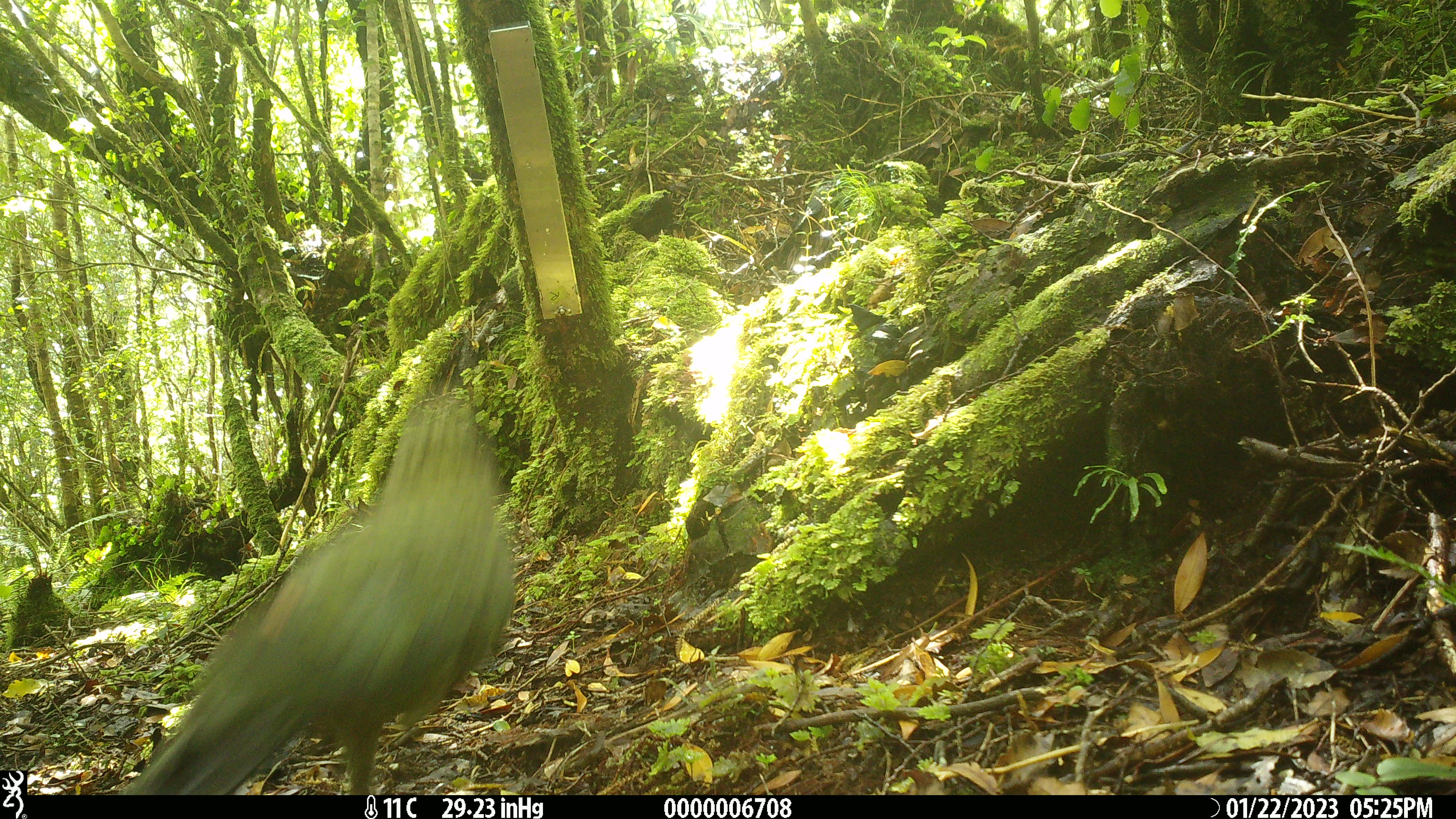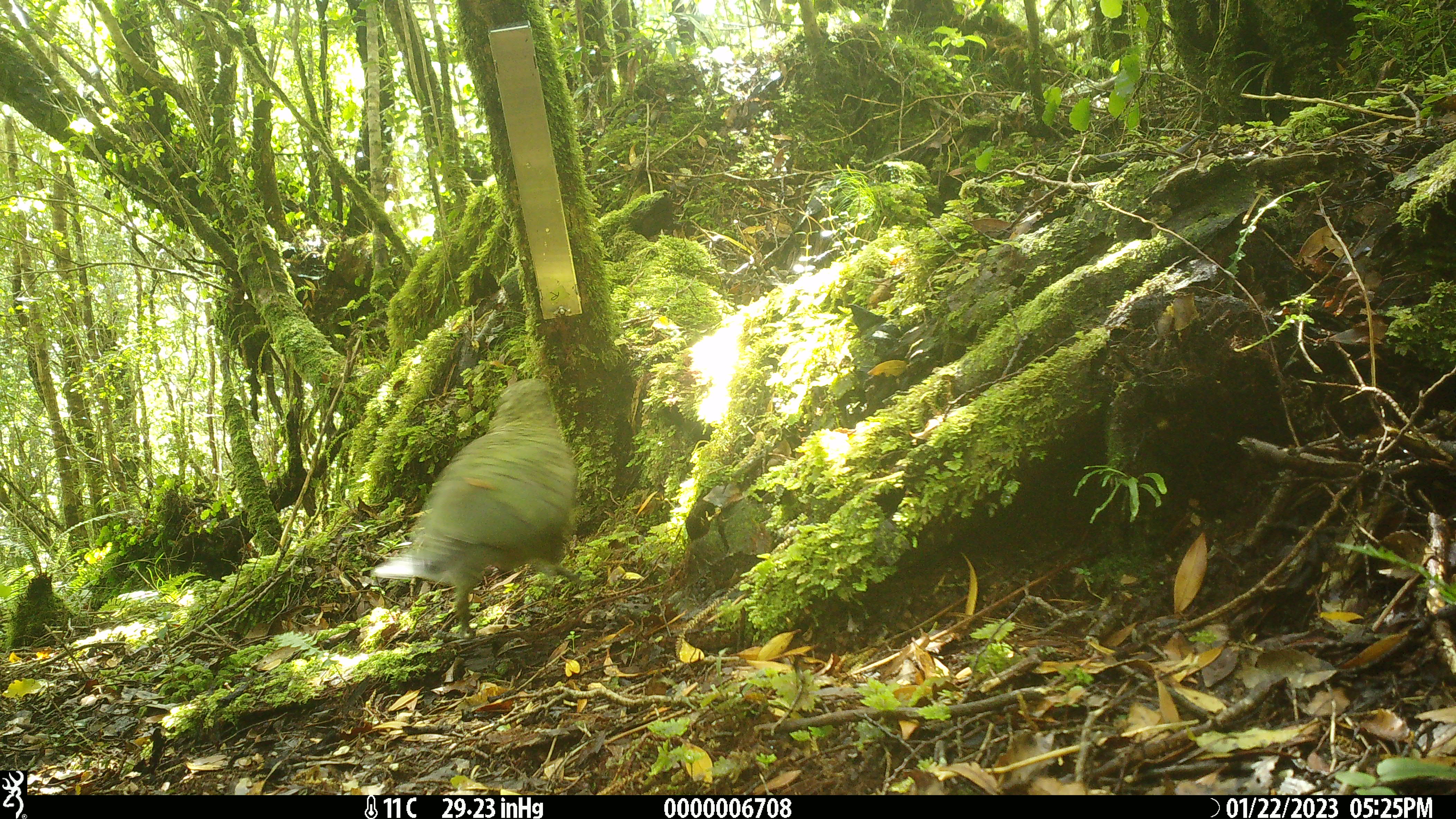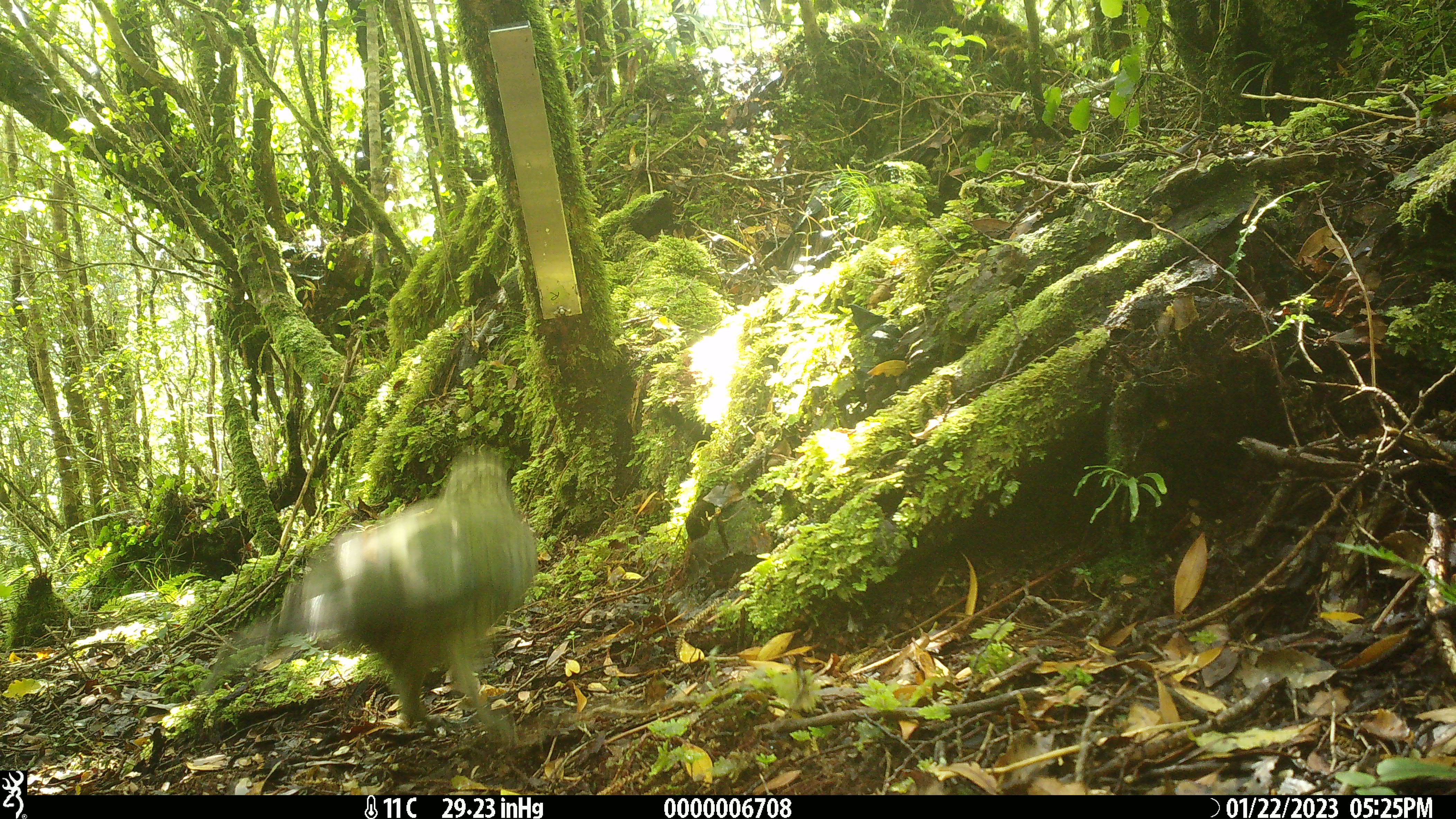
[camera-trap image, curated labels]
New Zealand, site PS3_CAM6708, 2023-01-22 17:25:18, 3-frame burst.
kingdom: Animalia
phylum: Chordata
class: Aves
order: Psittaciformes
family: Strigopidae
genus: Nestor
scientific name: Nestor notabilis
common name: kea